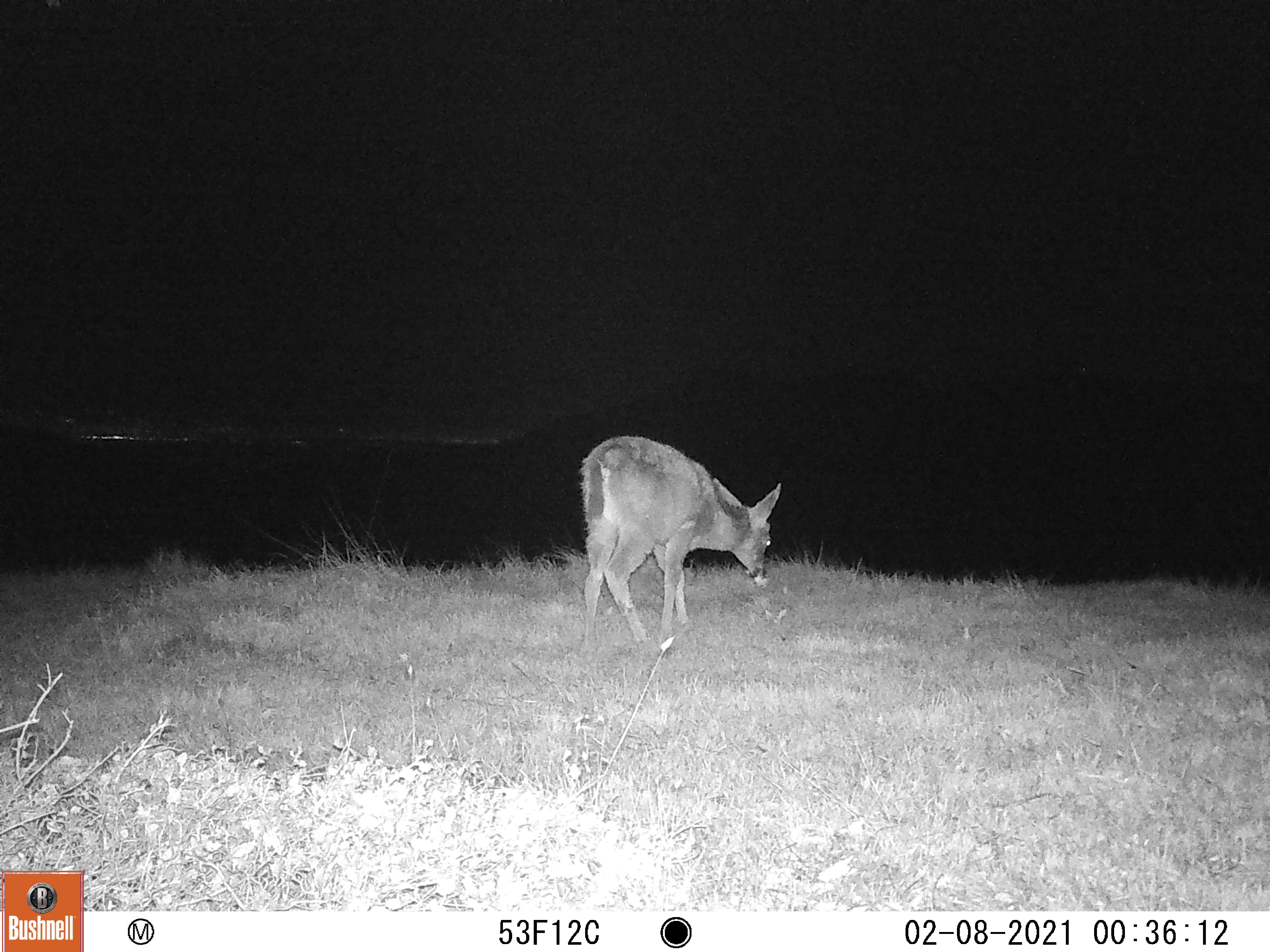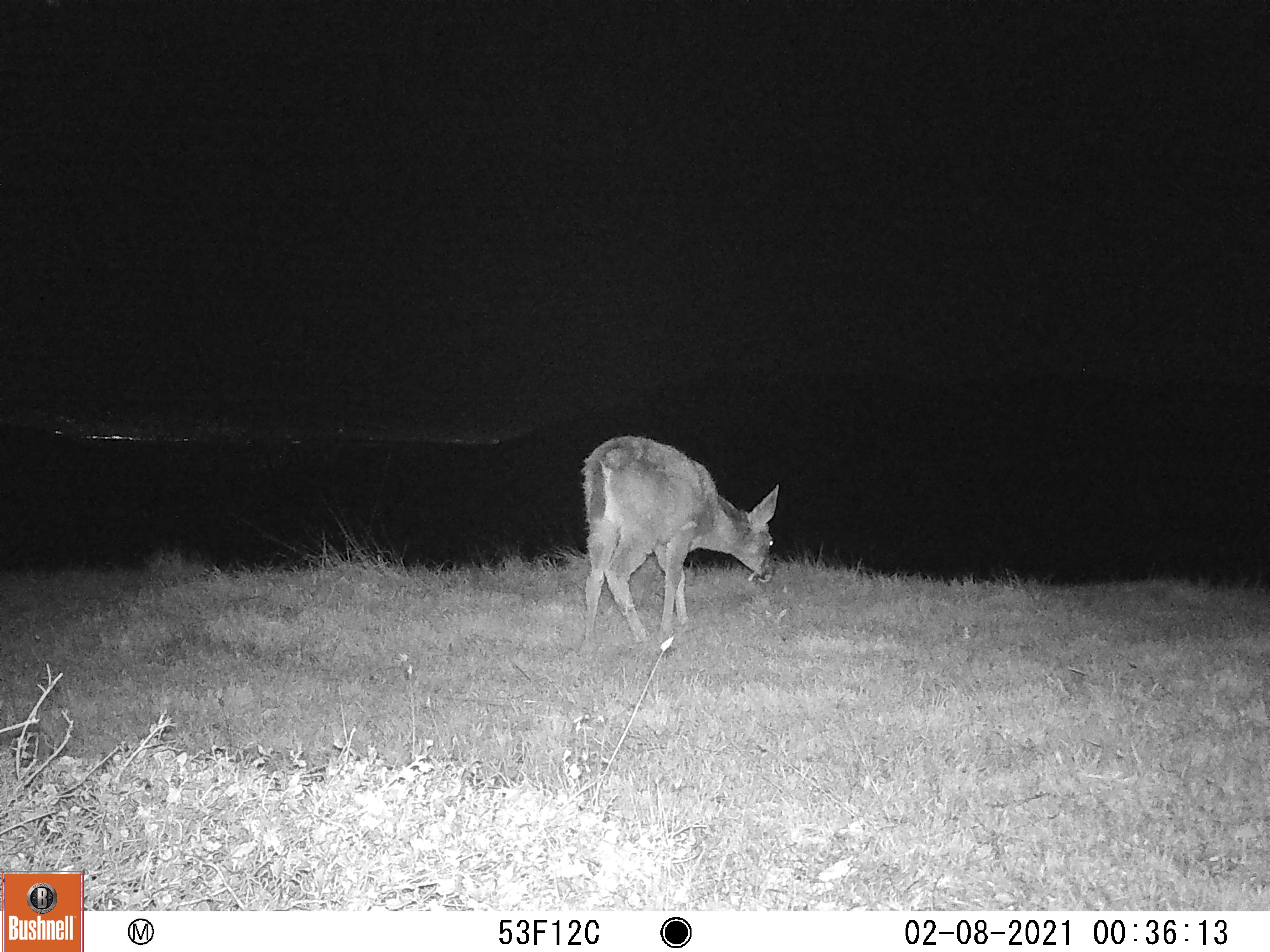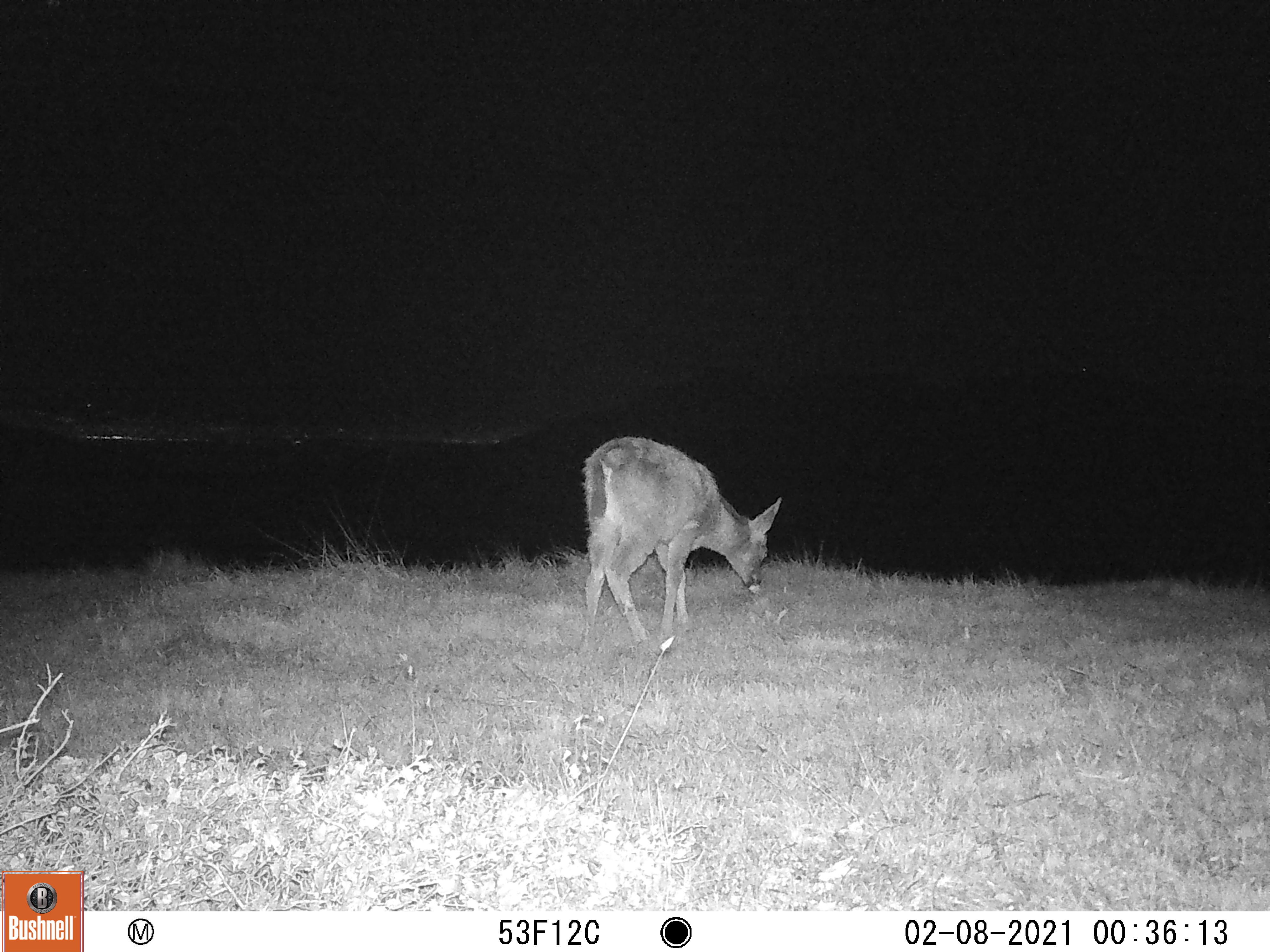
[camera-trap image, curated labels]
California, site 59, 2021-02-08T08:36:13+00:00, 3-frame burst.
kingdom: Animalia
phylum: Chordata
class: Mammalia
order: Artiodactyla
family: Cervidae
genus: Odocoileus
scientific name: Odocoileus hemionus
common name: mule deer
Mule deer (Odocoileus hemionus).